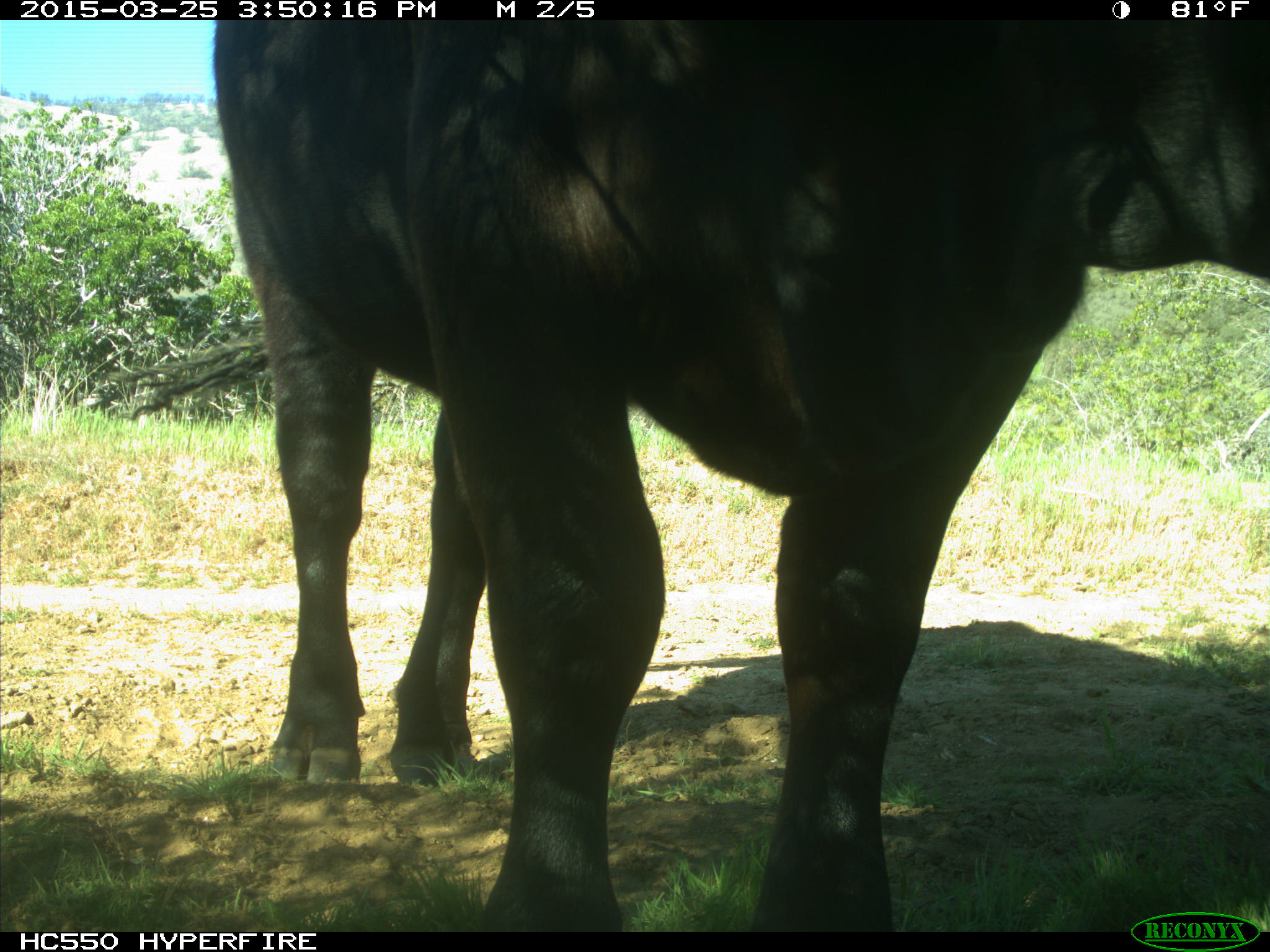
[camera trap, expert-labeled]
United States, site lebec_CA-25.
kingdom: Animalia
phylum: Chordata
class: Mammalia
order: Artiodactyla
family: Bovidae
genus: Bos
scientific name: Bos taurus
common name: domestic cow